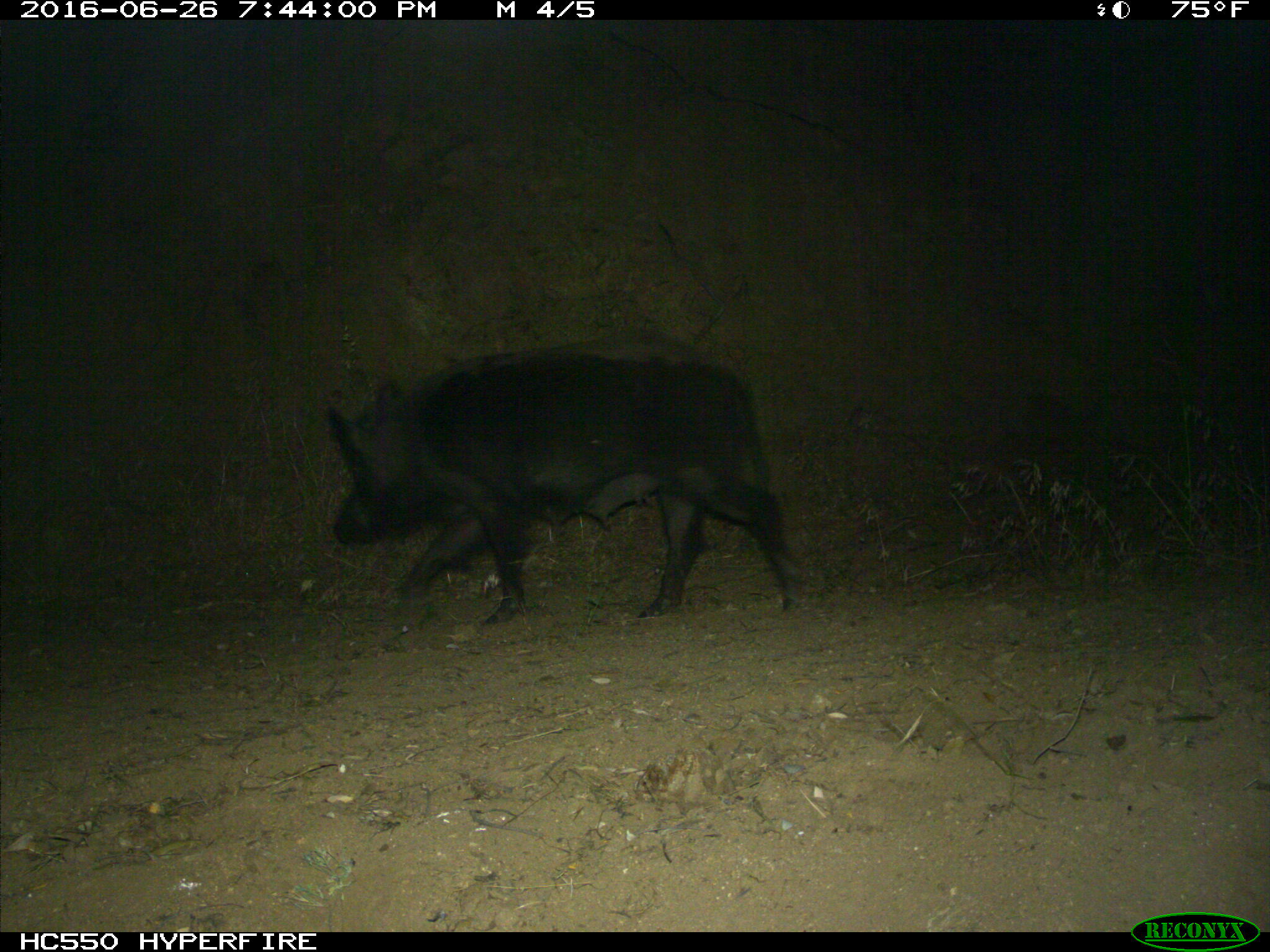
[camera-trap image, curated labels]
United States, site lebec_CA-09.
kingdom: Animalia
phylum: Chordata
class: Mammalia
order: Artiodactyla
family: Suidae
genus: Sus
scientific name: Sus scrofa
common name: wild boar